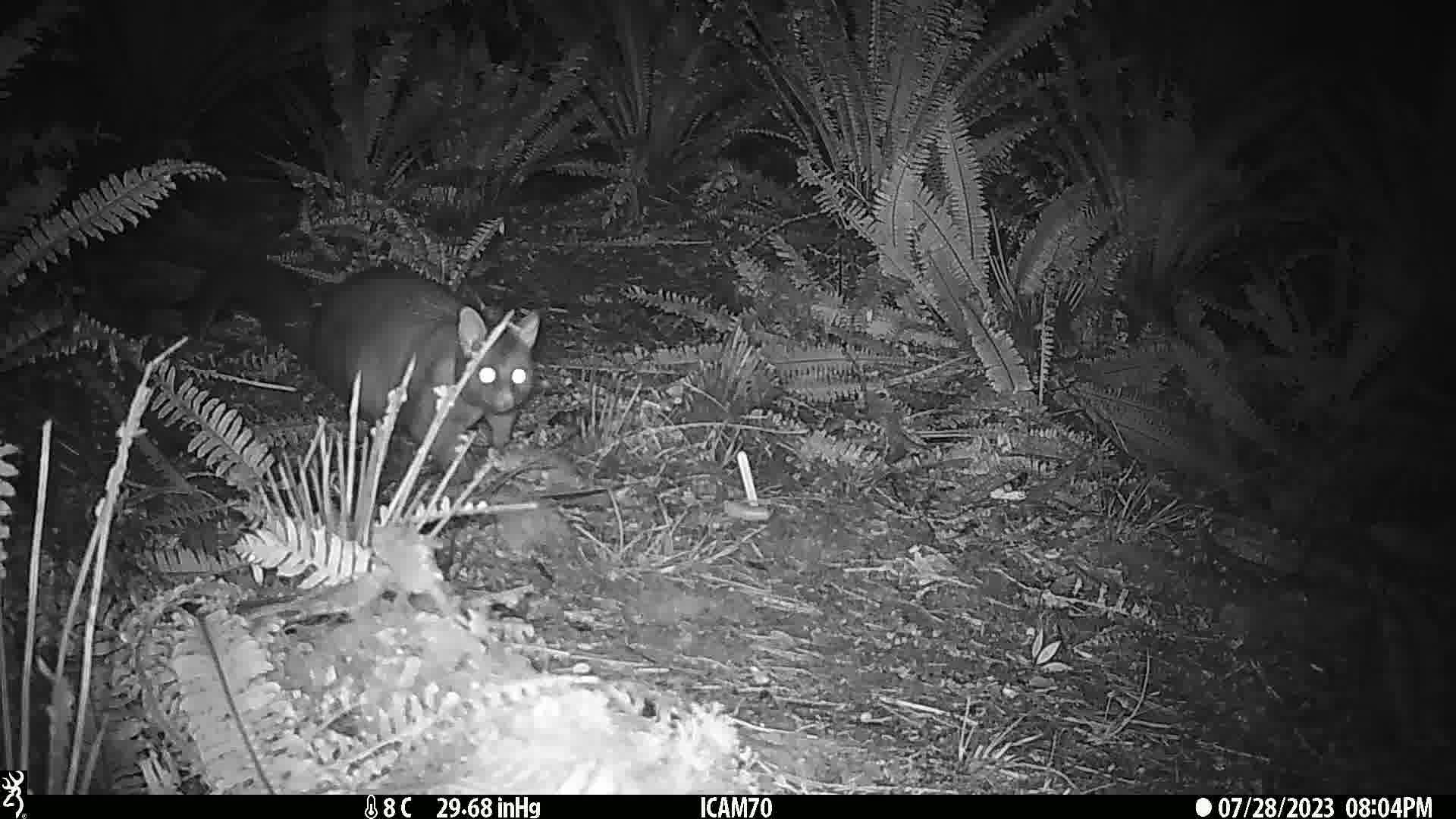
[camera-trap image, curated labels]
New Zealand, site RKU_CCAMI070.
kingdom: Animalia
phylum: Chordata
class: Mammalia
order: Diprotodontia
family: Phalangeridae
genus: Trichosurus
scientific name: Trichosurus vulpecula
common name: common brushtail possum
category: possum